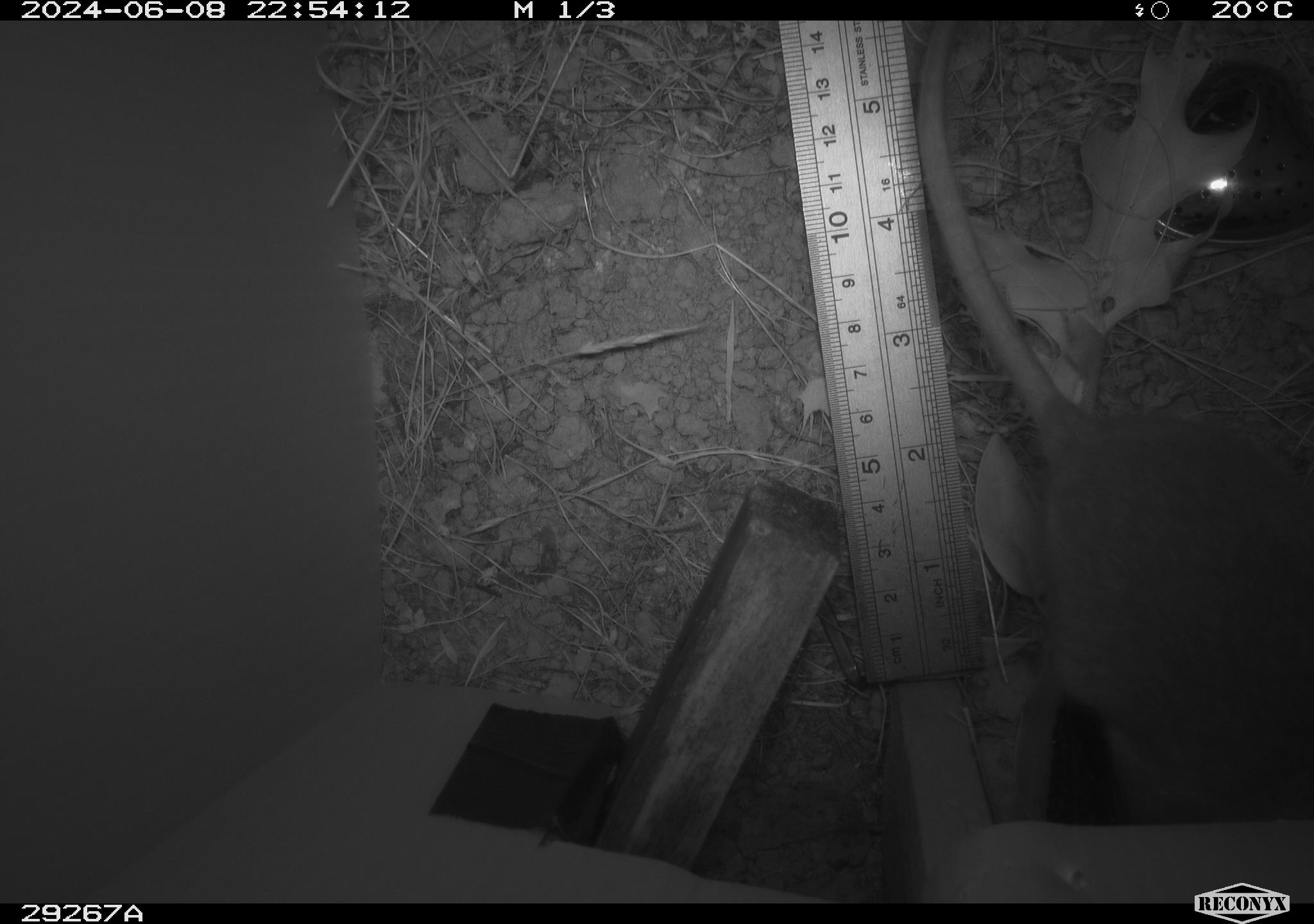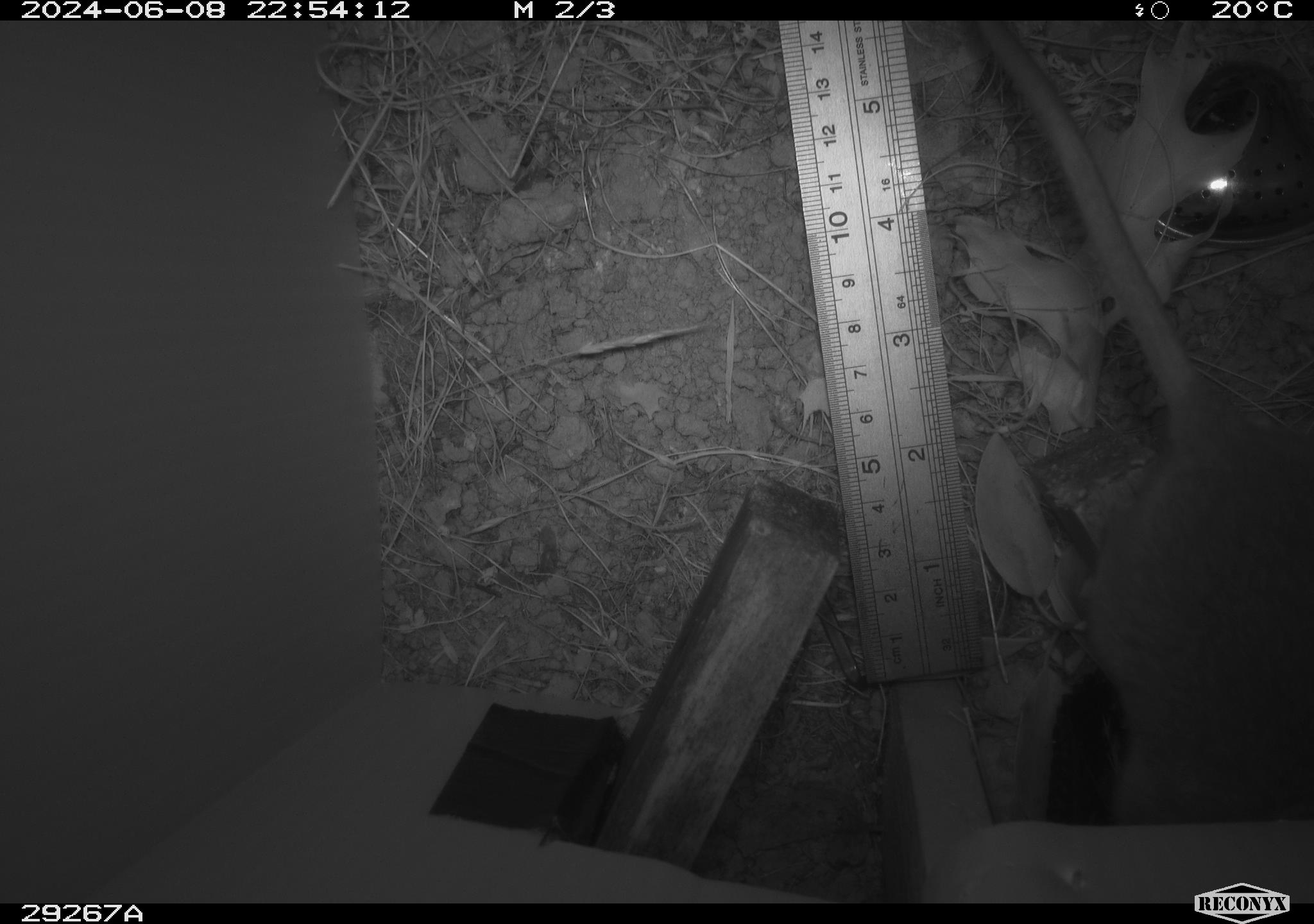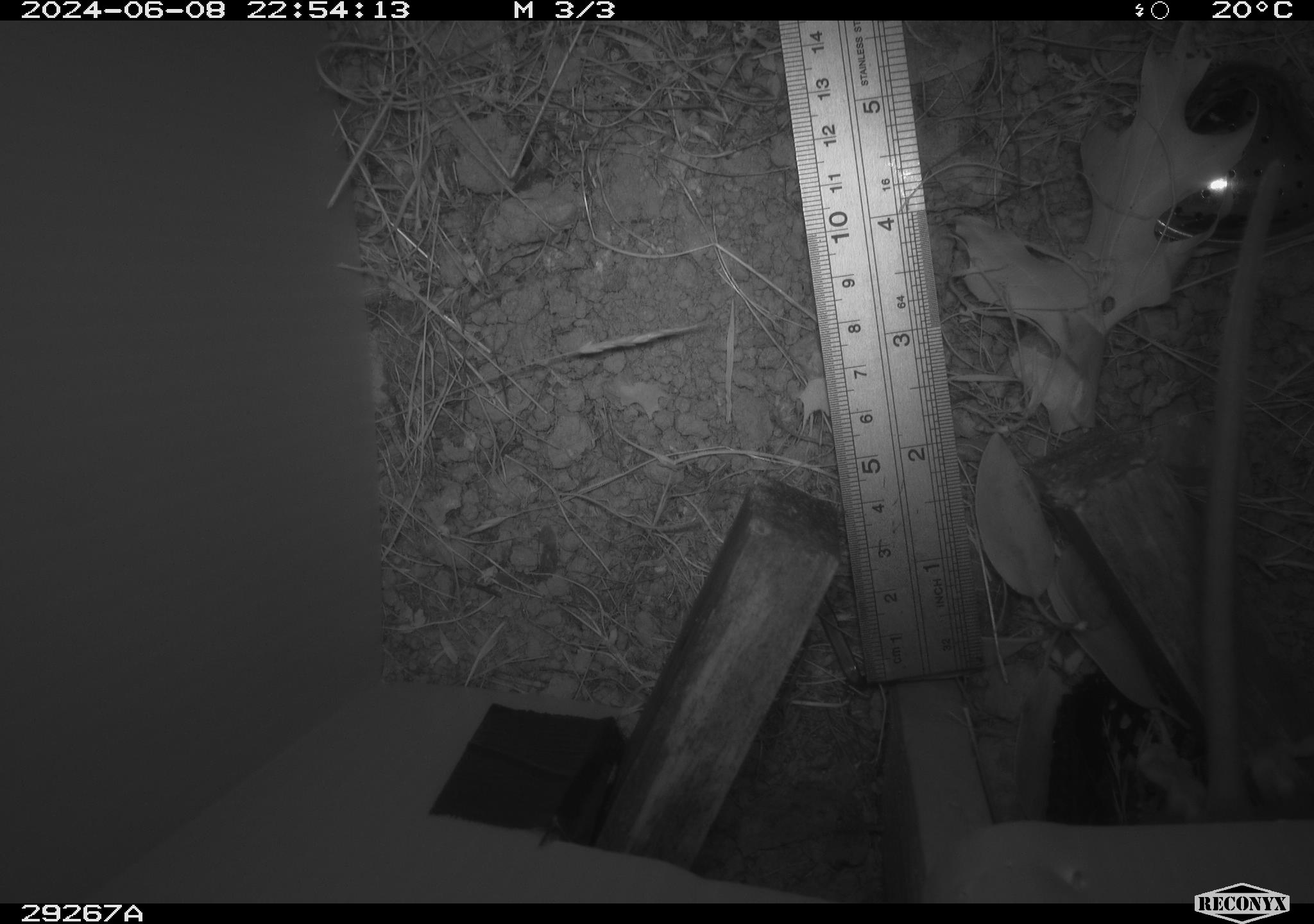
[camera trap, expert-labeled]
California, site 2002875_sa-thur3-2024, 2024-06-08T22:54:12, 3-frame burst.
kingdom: Animalia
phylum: Chordata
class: Mammalia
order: Rodentia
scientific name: Rodentia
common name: rodent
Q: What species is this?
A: Rodent (Rodentia).